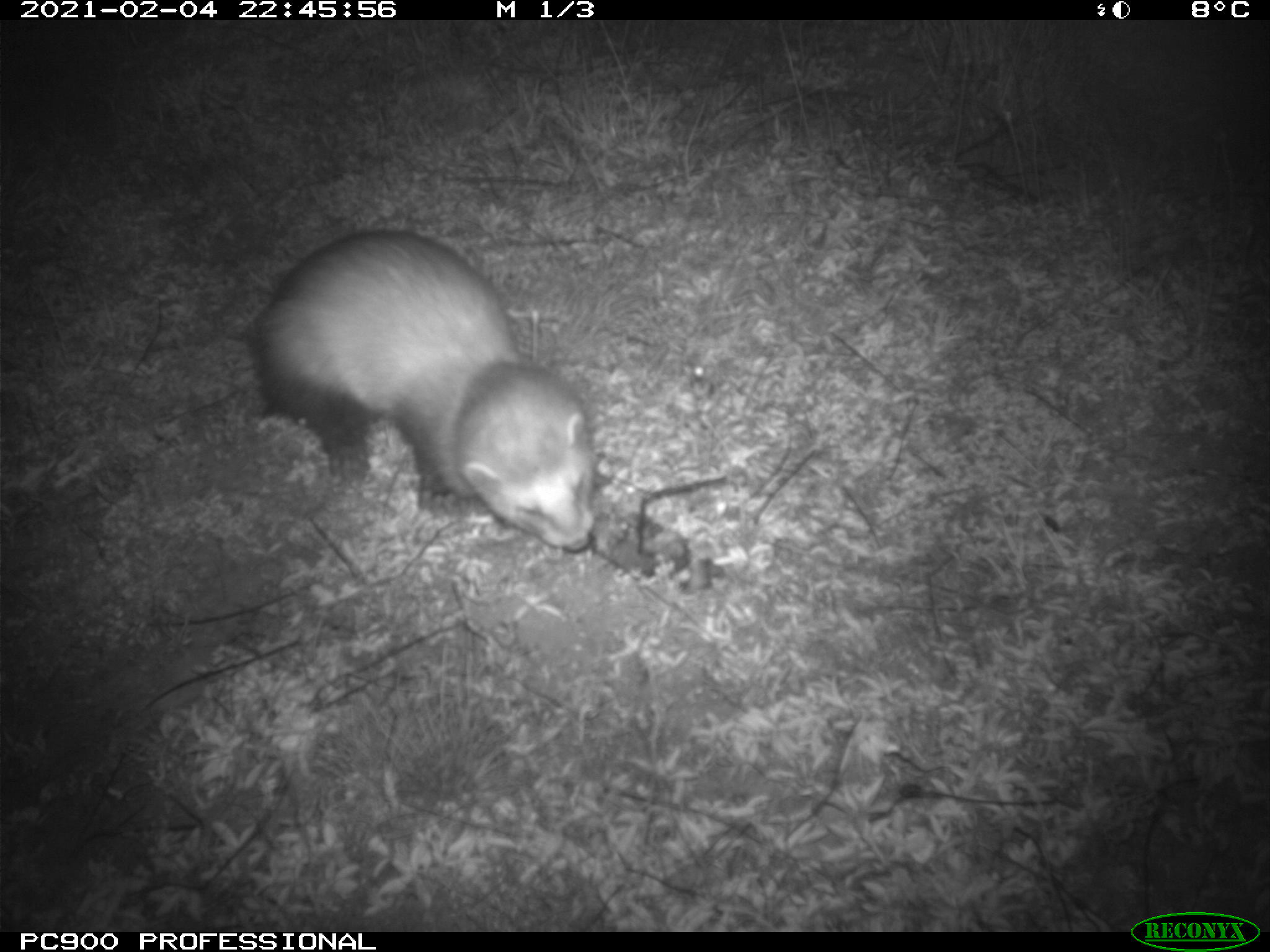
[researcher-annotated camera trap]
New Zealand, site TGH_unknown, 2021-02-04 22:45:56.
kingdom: Animalia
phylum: Chordata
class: Mammalia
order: Carnivora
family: Mustelidae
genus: Mustela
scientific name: Mustela furo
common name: ferret